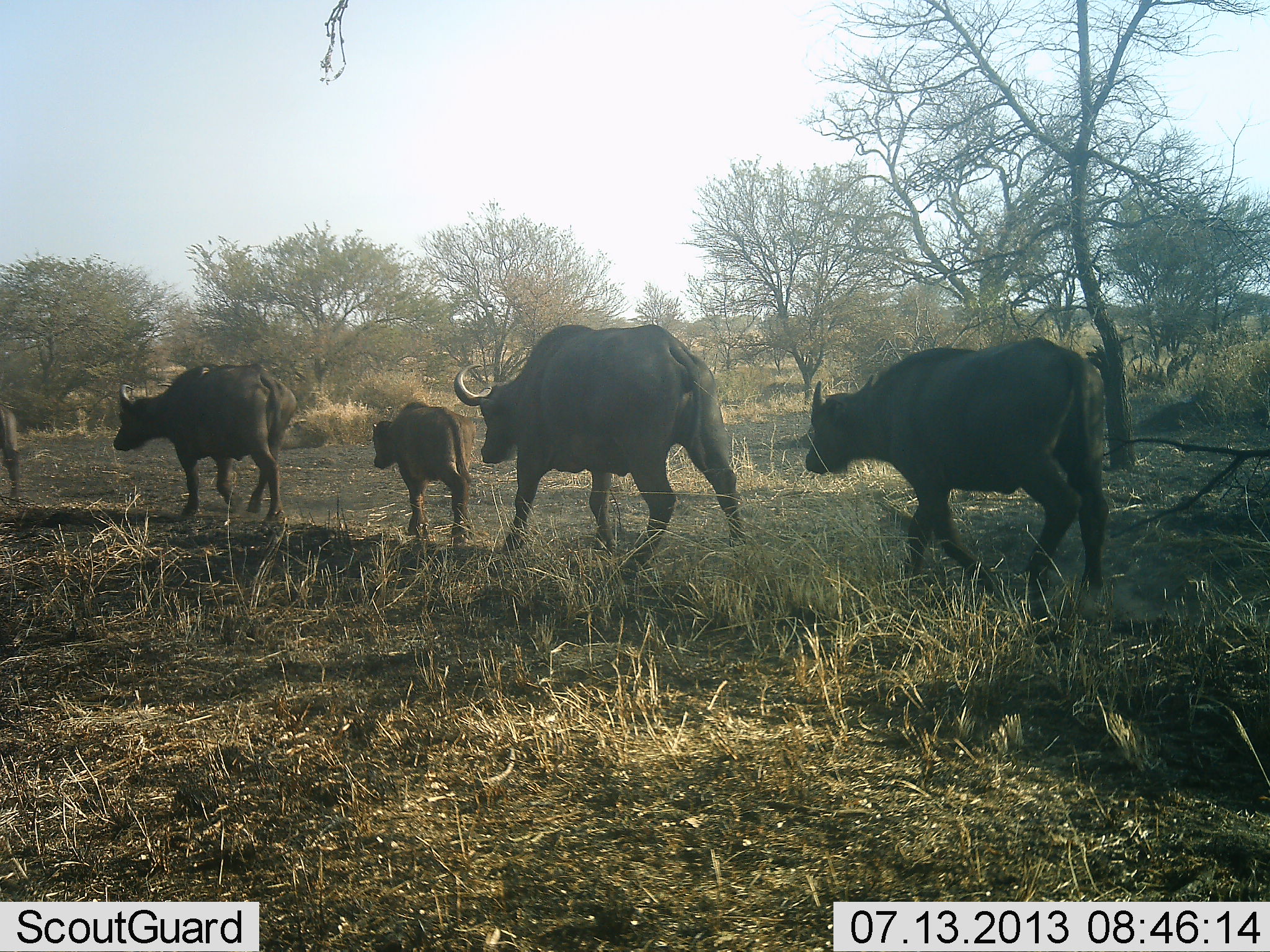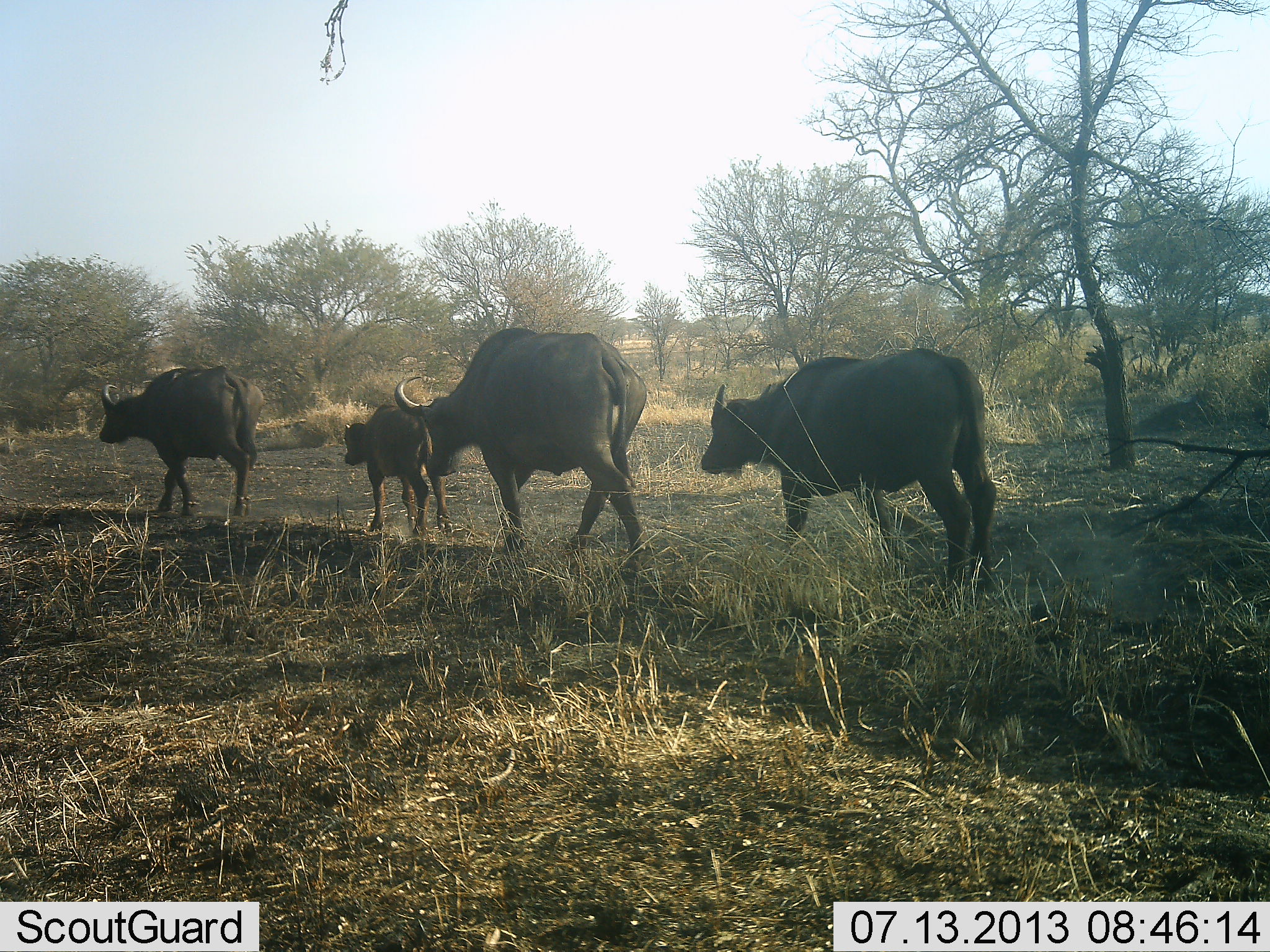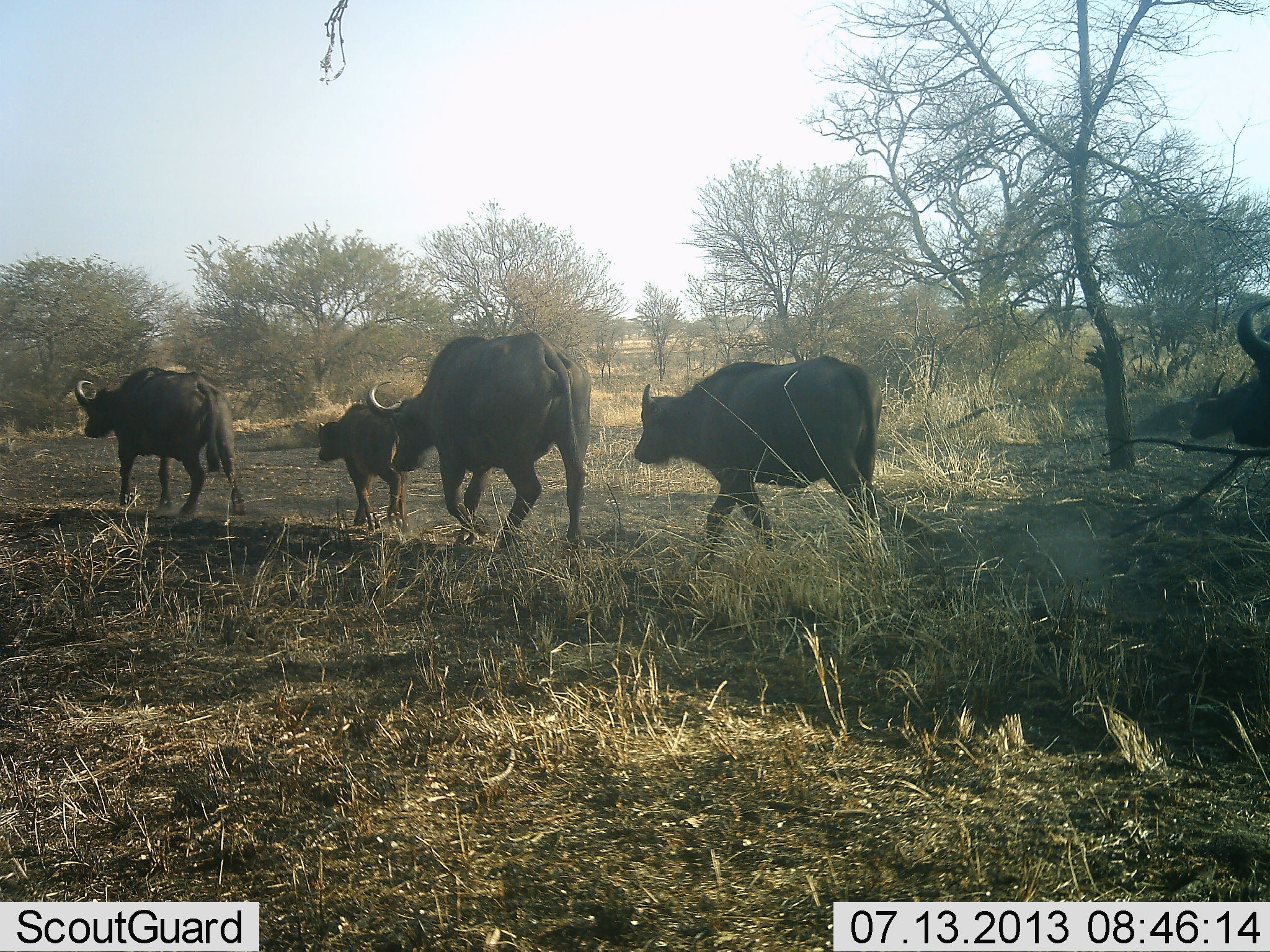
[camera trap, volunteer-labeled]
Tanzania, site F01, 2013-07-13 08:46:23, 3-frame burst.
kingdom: Animalia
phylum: Chordata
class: Mammalia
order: Artiodactyla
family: Bovidae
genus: Syncerus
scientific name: Syncerus caffer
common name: cape buffalo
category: buffalo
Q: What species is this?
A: Buffalo (cape buffalo) (Syncerus caffer).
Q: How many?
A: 6.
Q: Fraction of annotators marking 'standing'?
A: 0%.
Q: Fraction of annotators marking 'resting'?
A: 0%.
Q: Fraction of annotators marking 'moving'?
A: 100%.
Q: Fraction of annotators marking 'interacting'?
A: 0%.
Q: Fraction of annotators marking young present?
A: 90%.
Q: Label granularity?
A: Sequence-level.